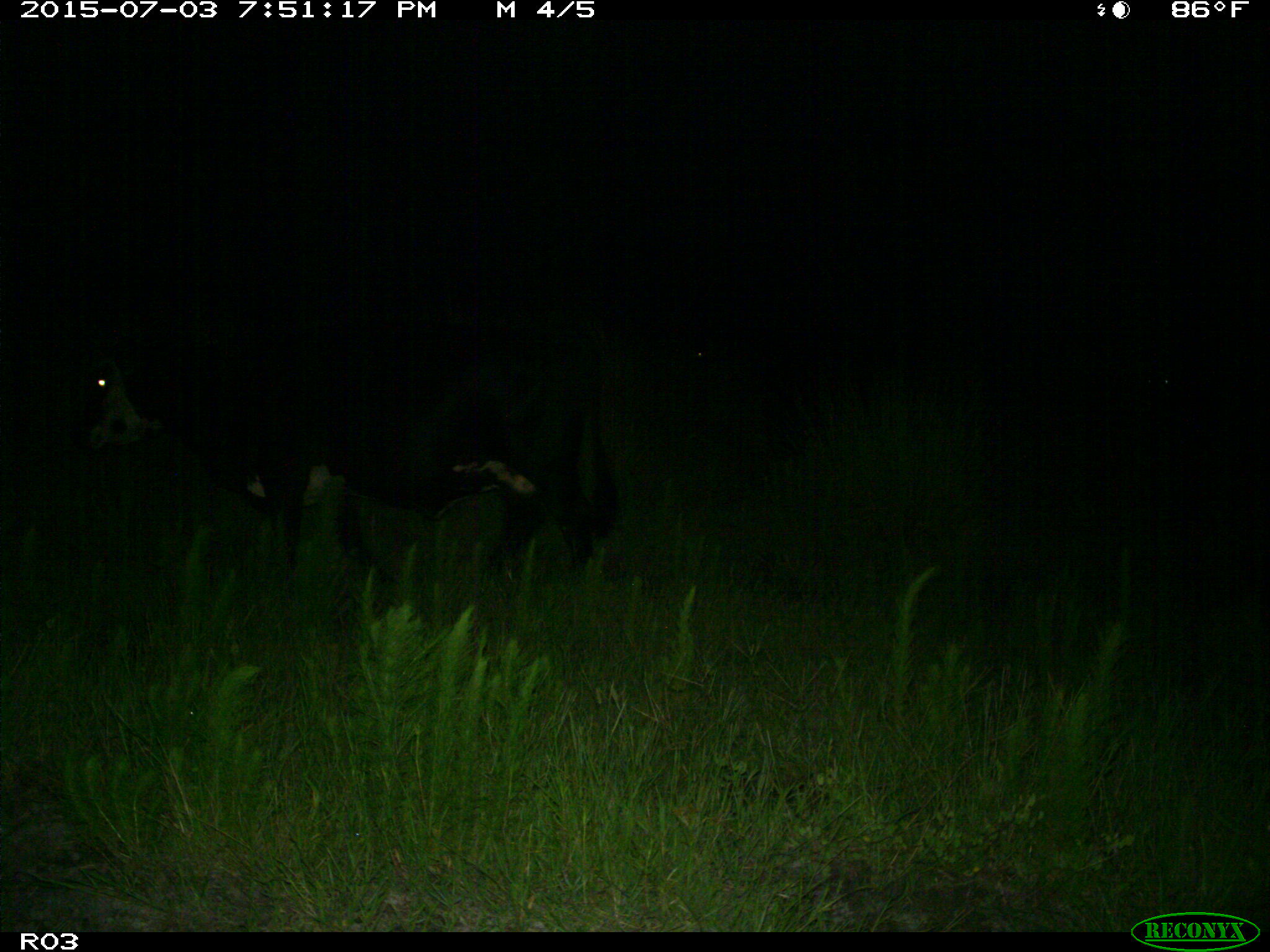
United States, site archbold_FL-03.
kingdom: Animalia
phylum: Chordata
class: Mammalia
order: Artiodactyla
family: Bovidae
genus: Bos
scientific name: Bos taurus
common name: domestic cow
Bos taurus (domestic cow).